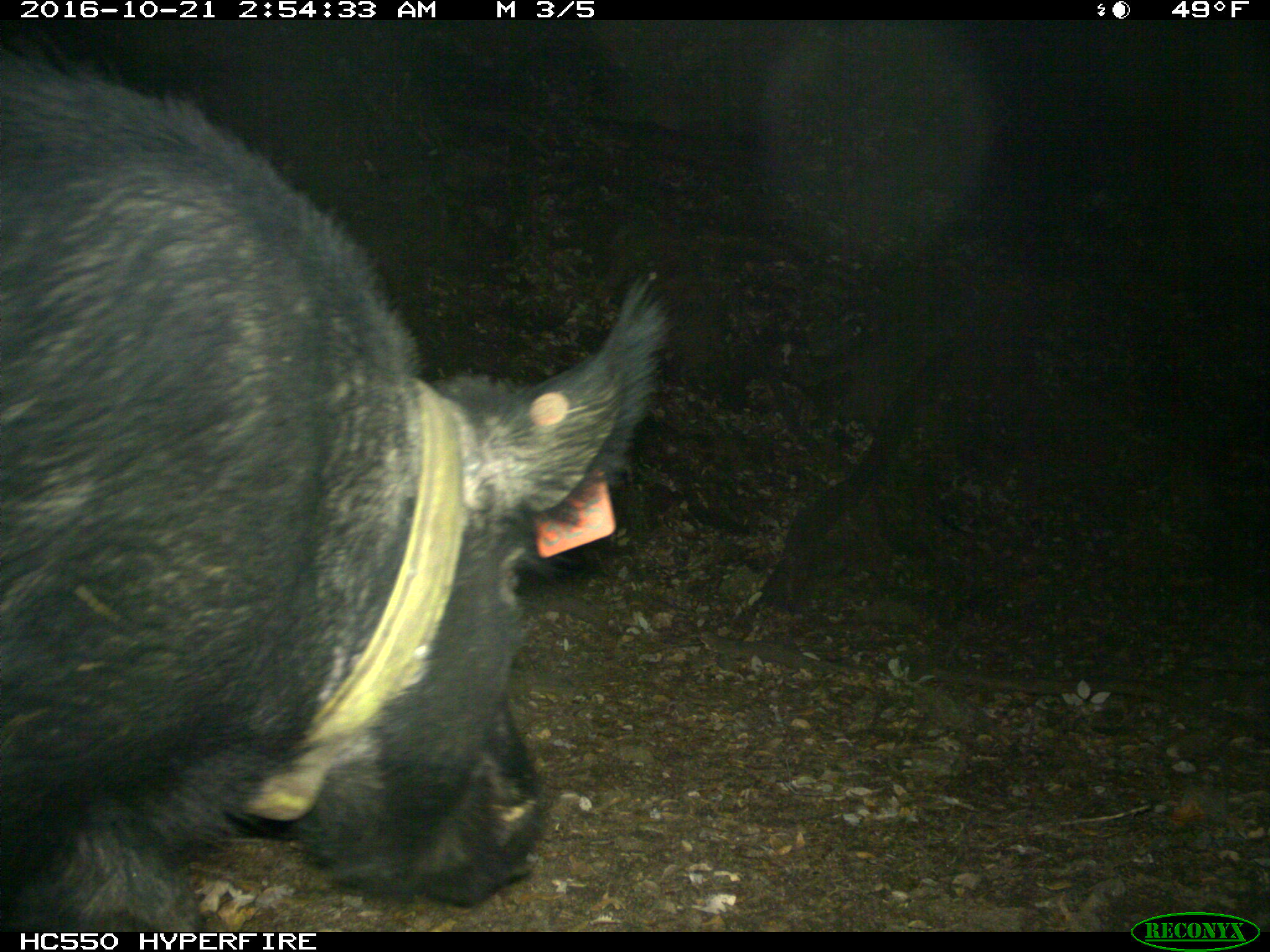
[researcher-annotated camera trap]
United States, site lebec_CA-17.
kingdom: Animalia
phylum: Chordata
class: Mammalia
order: Artiodactyla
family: Suidae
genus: Sus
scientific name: Sus scrofa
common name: wild boar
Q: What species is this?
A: Sus scrofa (wild boar).